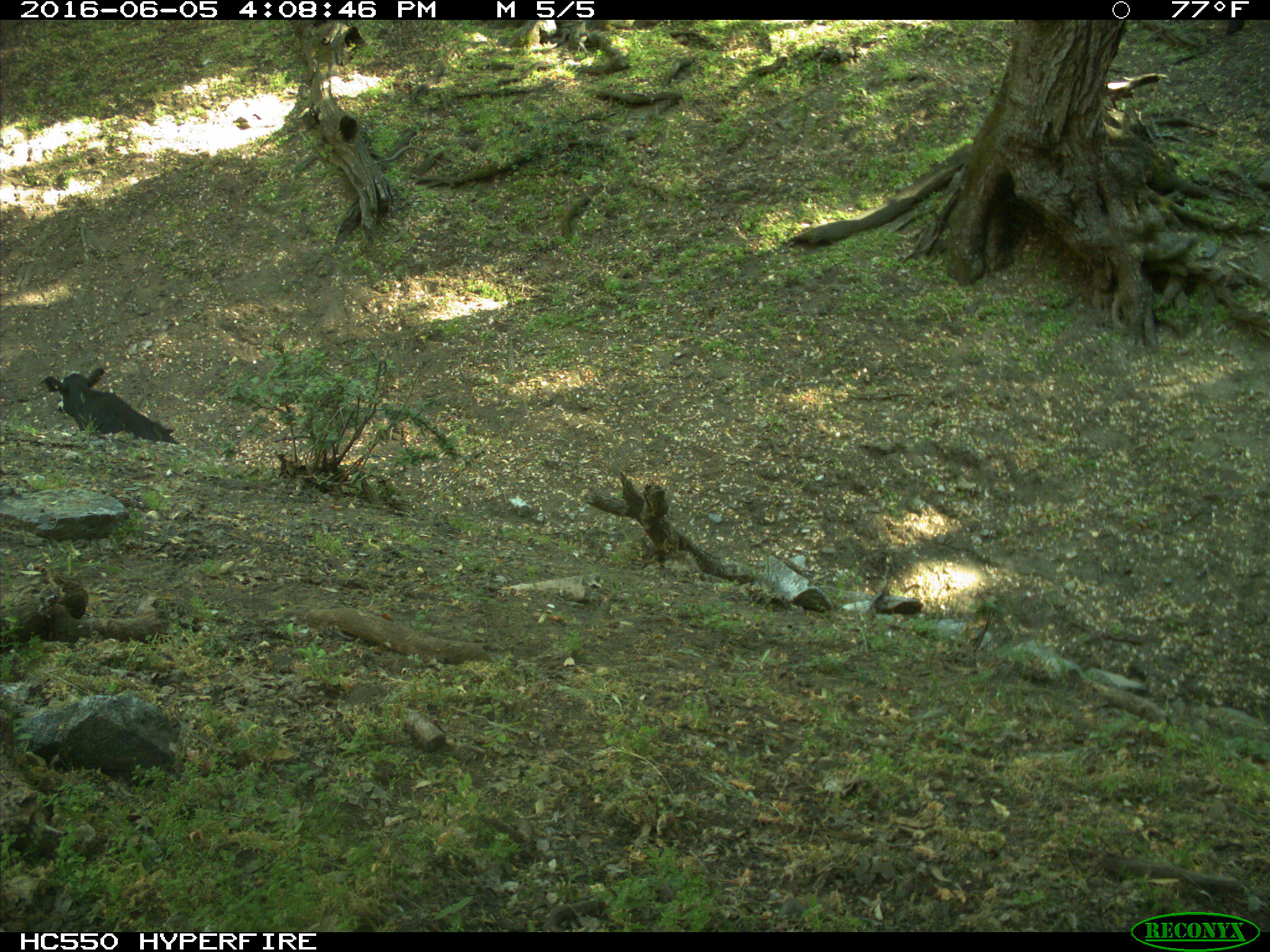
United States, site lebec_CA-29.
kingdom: Animalia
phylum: Chordata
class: Mammalia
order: Artiodactyla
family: Bovidae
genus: Bos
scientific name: Bos taurus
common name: domestic cow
Bos taurus (domestic cow).